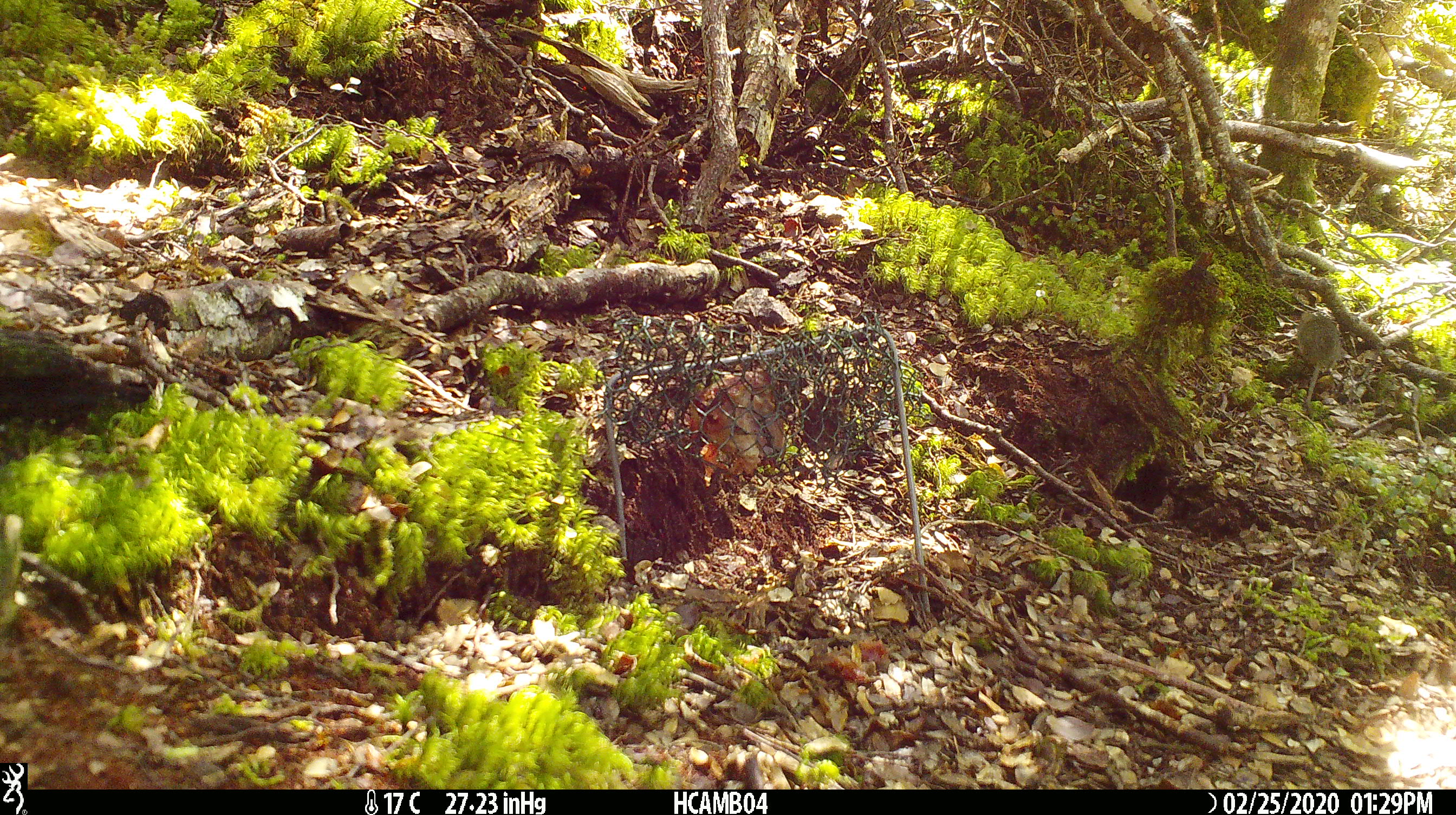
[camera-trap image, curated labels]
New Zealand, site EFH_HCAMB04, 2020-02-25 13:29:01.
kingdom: Animalia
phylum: Chordata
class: Mammalia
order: Rodentia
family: Muridae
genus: Mus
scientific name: Mus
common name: mouse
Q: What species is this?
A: Mouse (Mus).